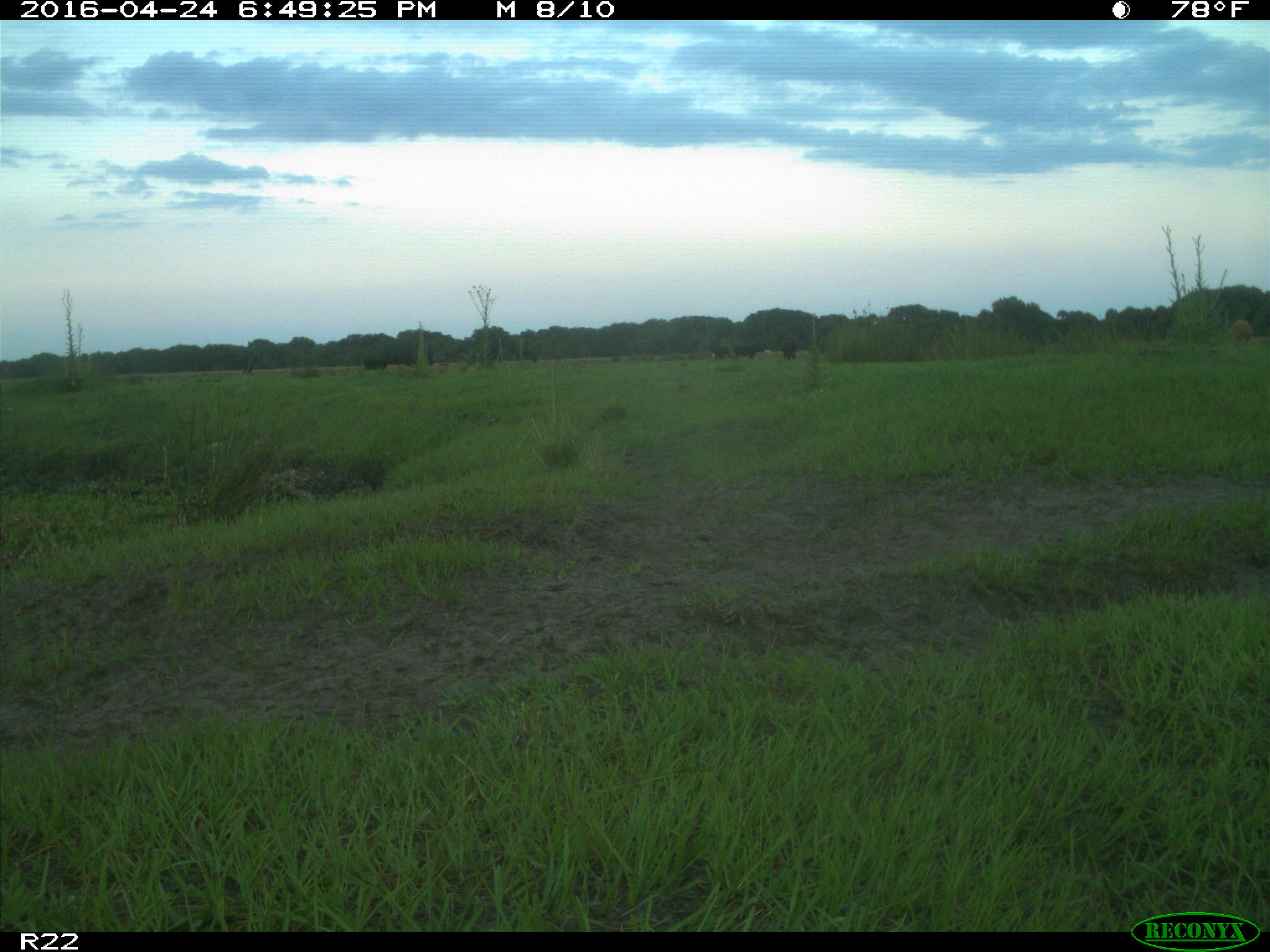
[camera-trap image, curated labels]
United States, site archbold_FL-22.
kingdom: Animalia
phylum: Chordata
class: Mammalia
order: Artiodactyla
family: Bovidae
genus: Bos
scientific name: Bos taurus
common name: domestic cow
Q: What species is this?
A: Bos taurus (domestic cow).